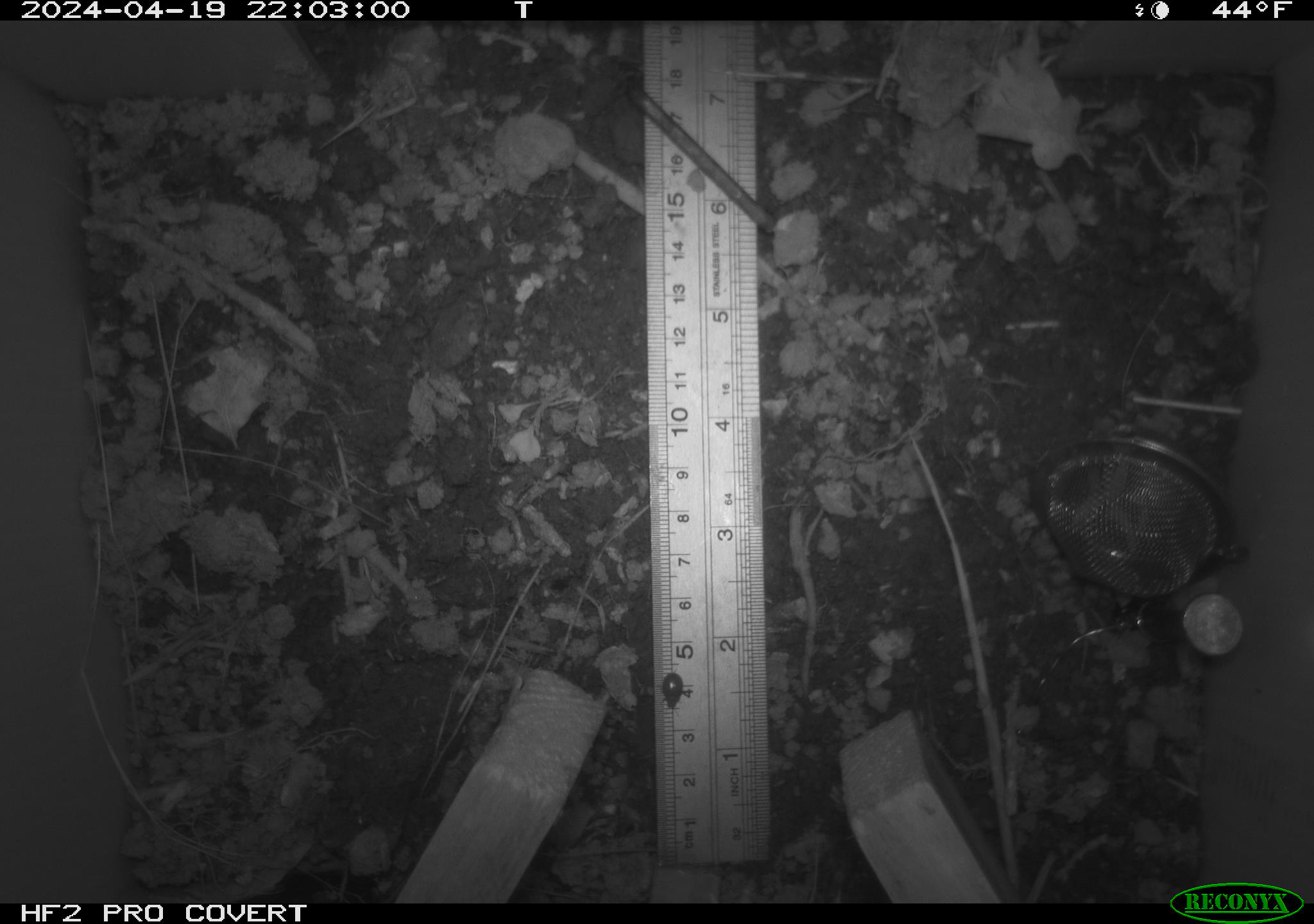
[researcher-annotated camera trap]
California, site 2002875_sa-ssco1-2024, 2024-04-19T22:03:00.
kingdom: Animalia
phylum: Arthropoda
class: Insecta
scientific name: Insecta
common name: insect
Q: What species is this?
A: Insect (Insecta).